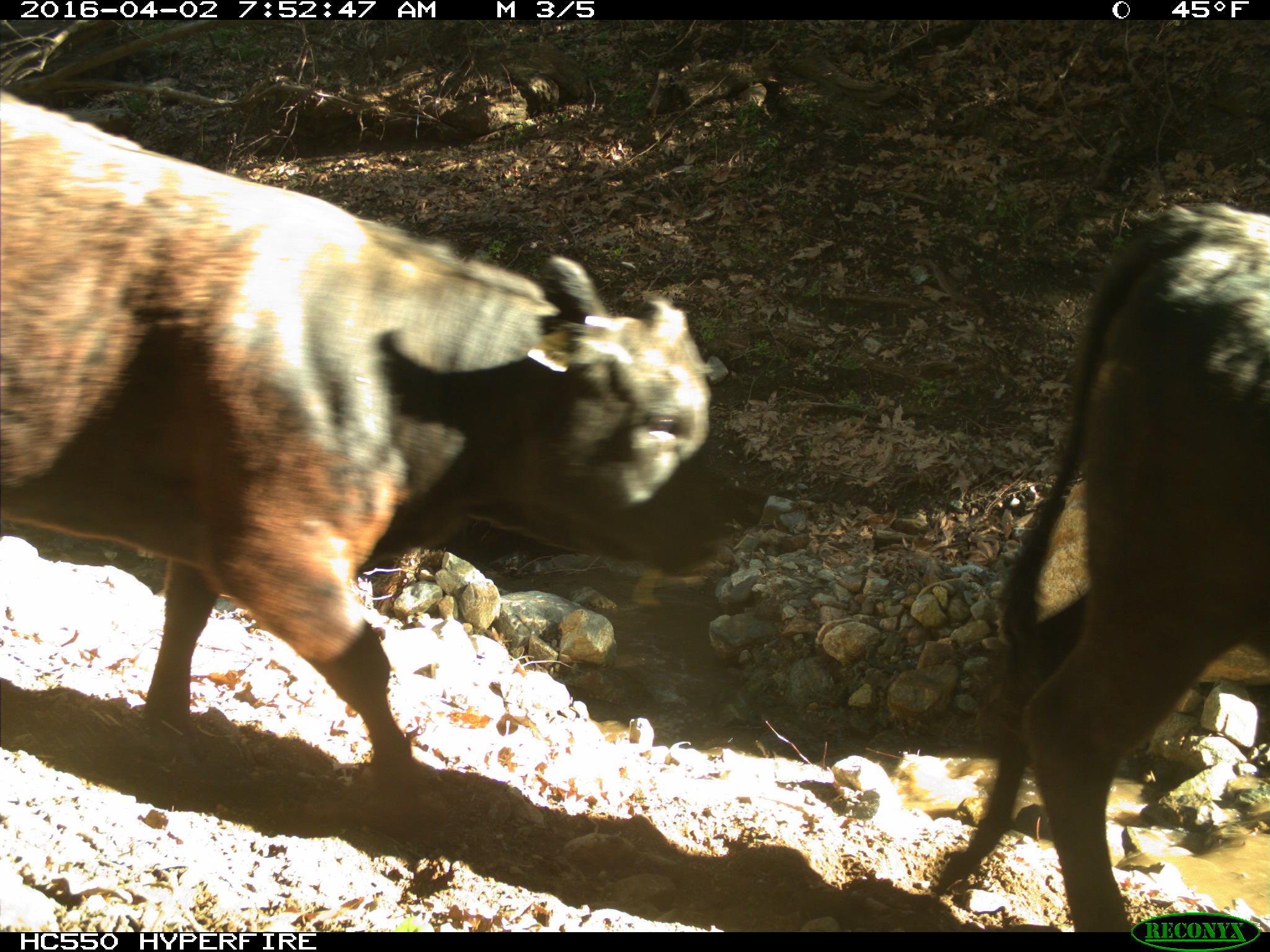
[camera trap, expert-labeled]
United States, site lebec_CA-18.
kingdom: Animalia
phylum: Chordata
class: Mammalia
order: Artiodactyla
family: Bovidae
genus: Bos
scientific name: Bos taurus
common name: domestic cow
Bos taurus (domestic cow).